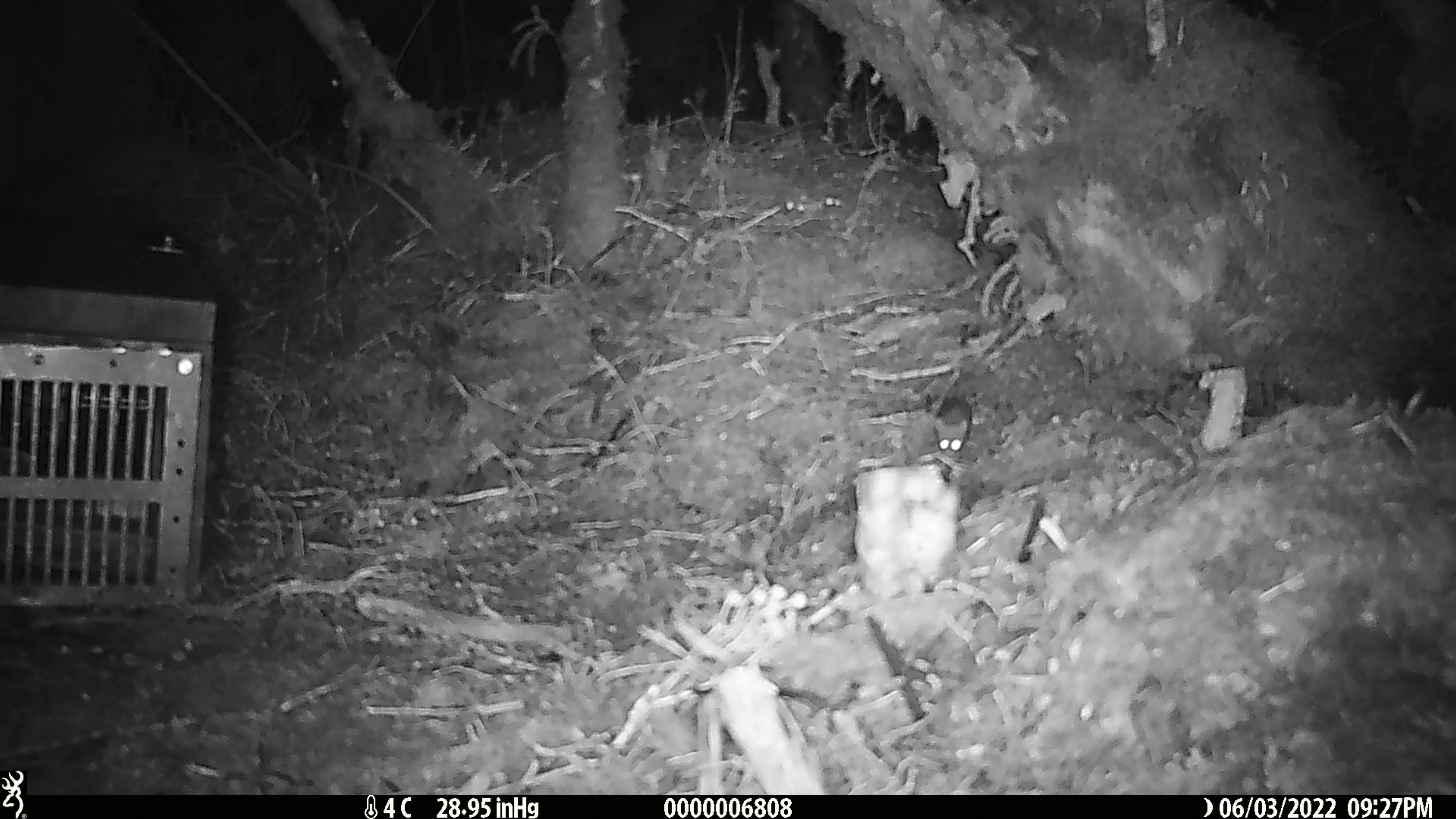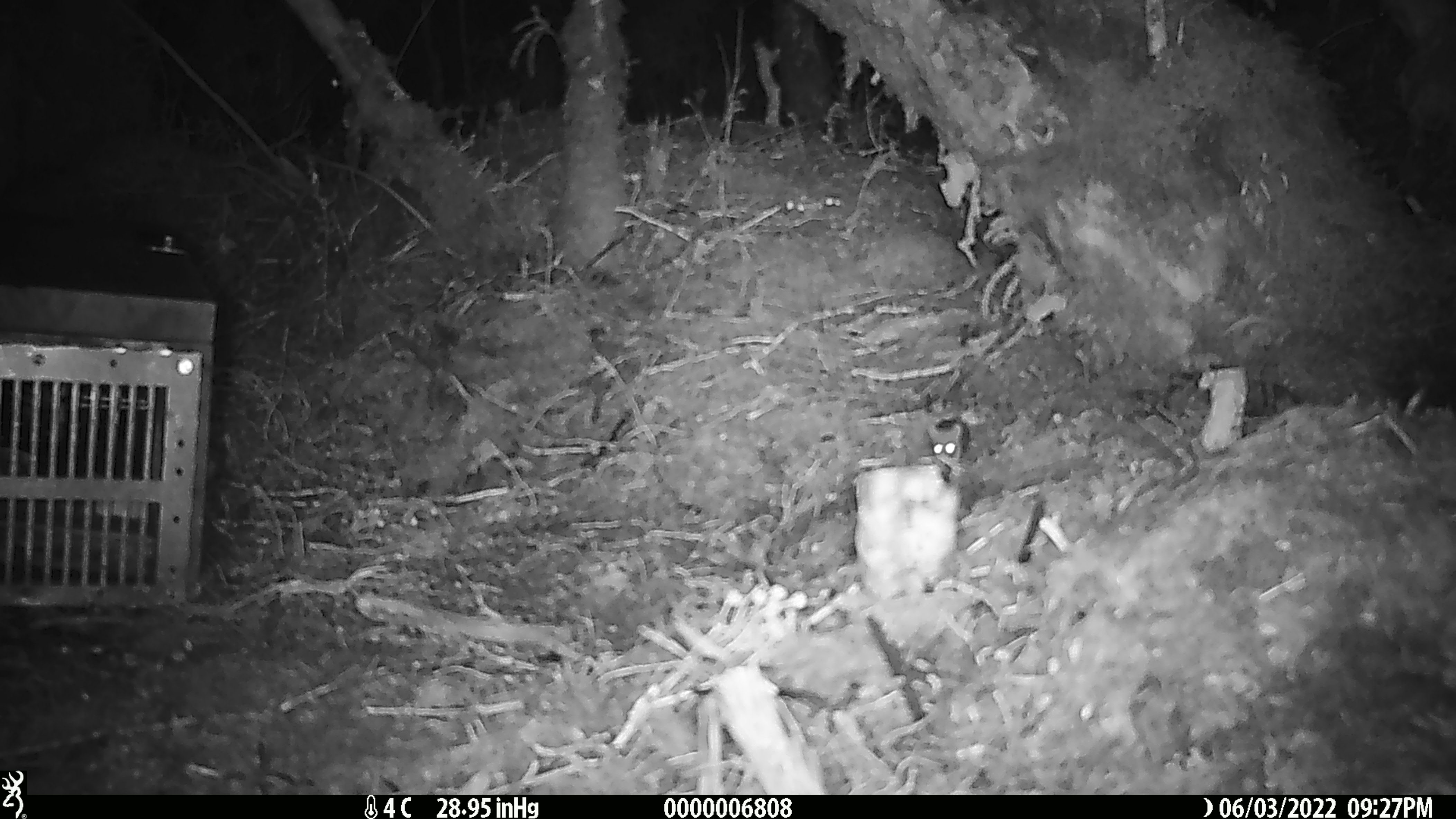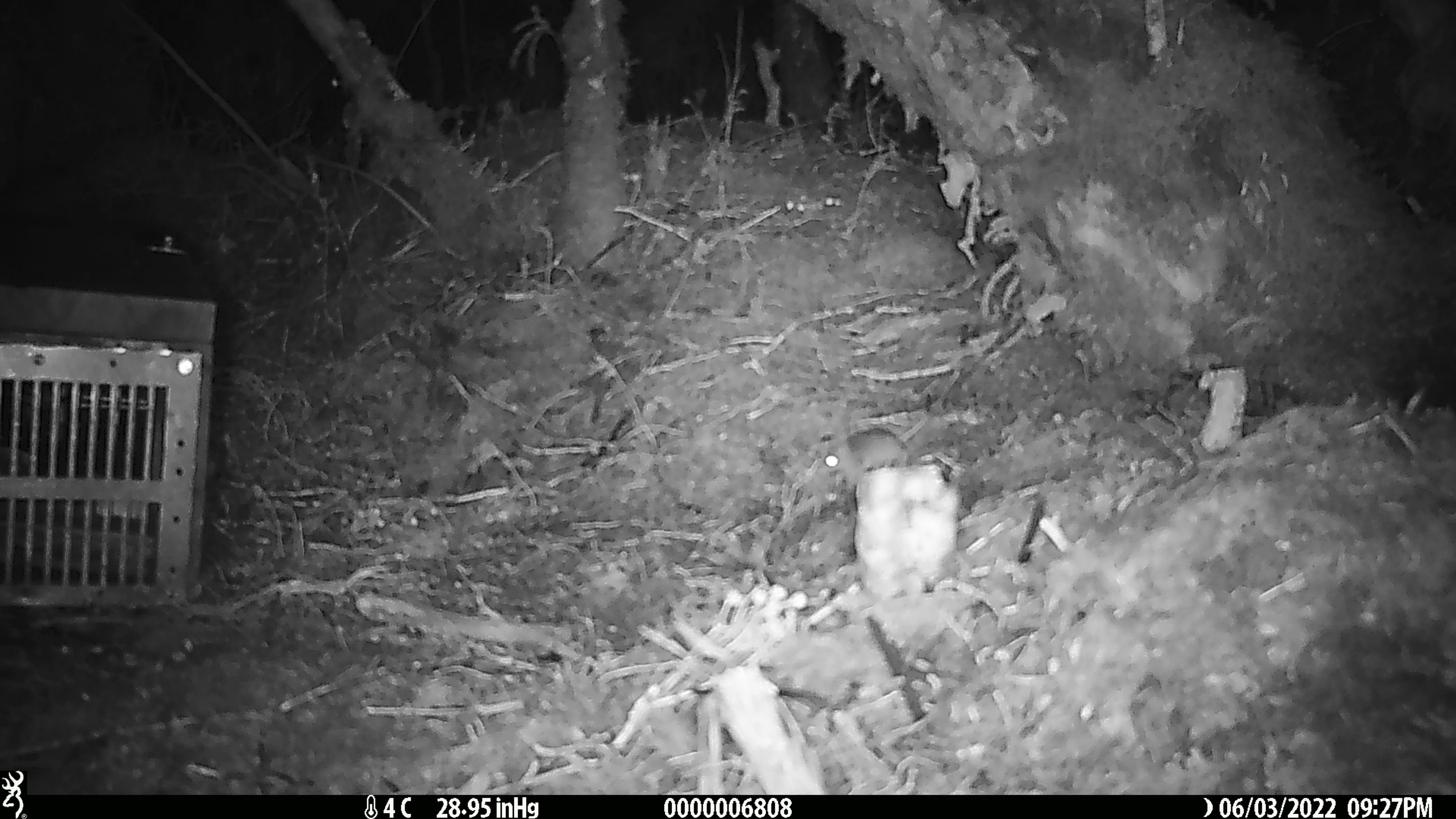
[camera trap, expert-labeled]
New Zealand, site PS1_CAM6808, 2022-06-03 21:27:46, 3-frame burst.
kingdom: Animalia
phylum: Chordata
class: Mammalia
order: Rodentia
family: Muridae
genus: Mus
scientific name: Mus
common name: mouse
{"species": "mouse (Mus)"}